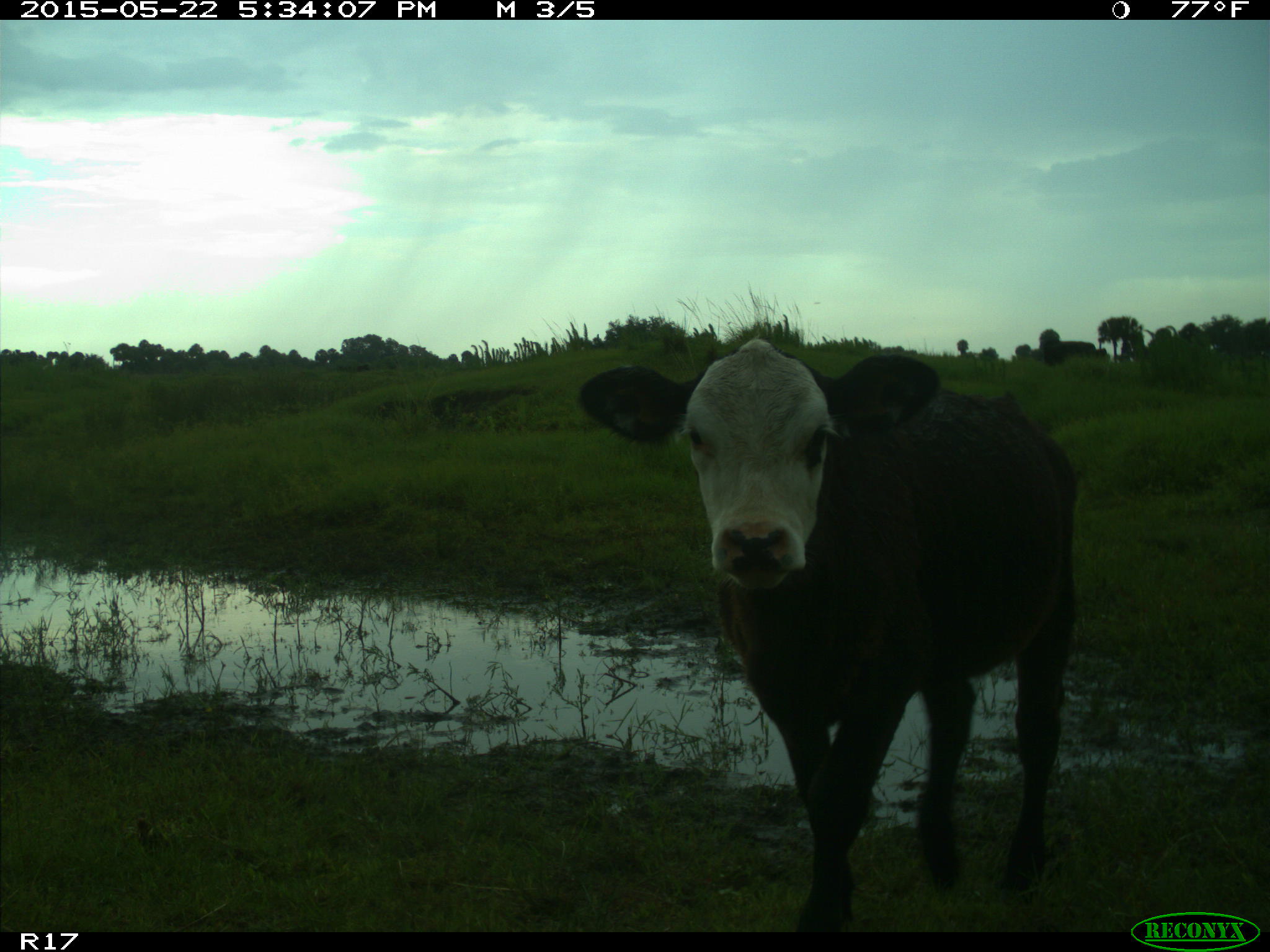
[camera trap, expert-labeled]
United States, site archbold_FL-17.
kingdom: Animalia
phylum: Chordata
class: Mammalia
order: Artiodactyla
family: Bovidae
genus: Bos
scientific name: Bos taurus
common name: domestic cow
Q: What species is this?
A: Bos taurus (domestic cow).